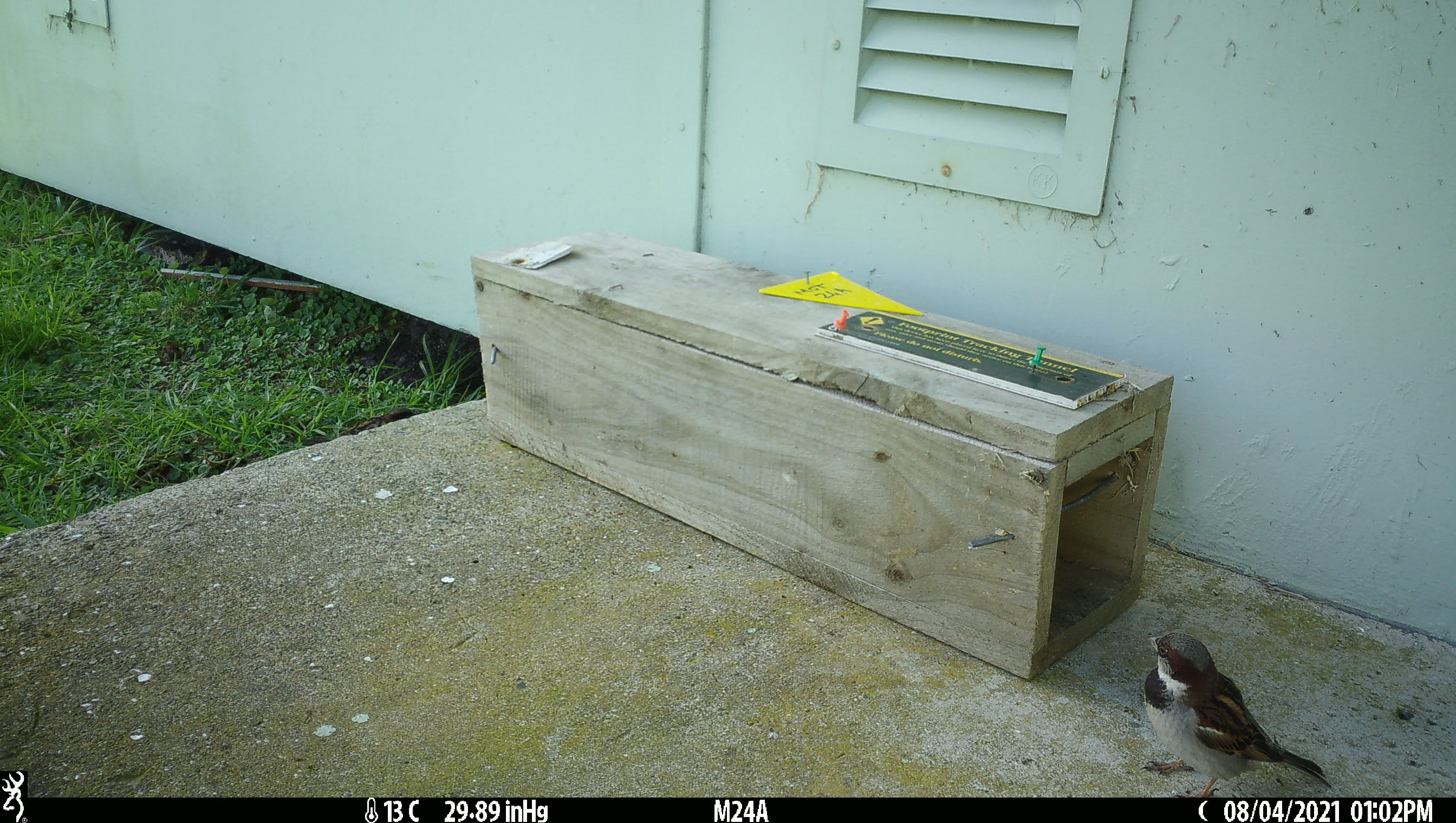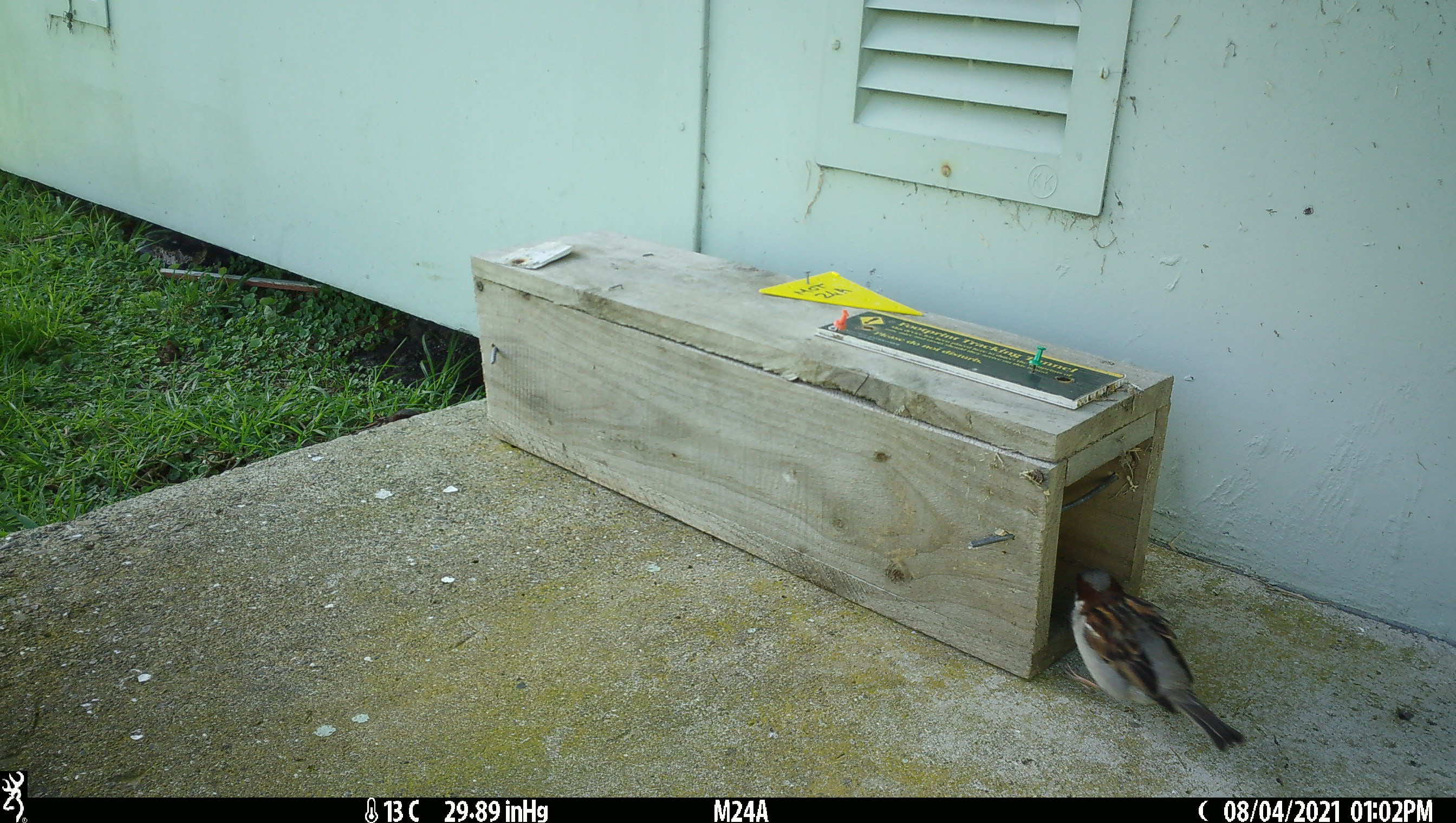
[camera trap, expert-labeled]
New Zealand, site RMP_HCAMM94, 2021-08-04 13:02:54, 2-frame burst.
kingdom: Animalia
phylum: Chordata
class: Aves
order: Passeriformes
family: Passeridae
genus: Passer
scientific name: Passer domesticus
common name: house sparrow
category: sparrow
Sparrow (house sparrow) (Passer domesticus).